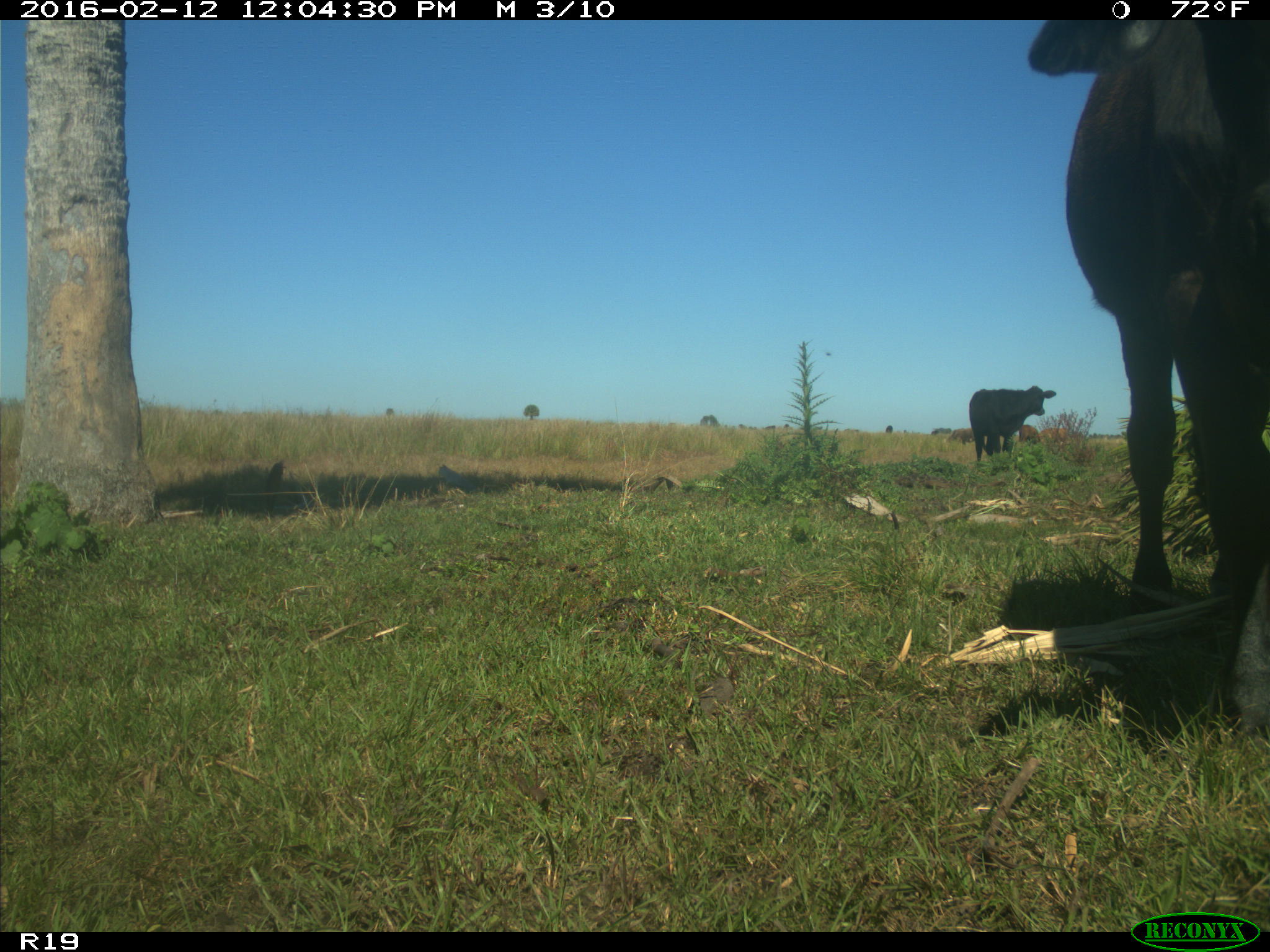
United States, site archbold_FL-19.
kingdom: Animalia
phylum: Chordata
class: Mammalia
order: Artiodactyla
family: Bovidae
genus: Bos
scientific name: Bos taurus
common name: domestic cow